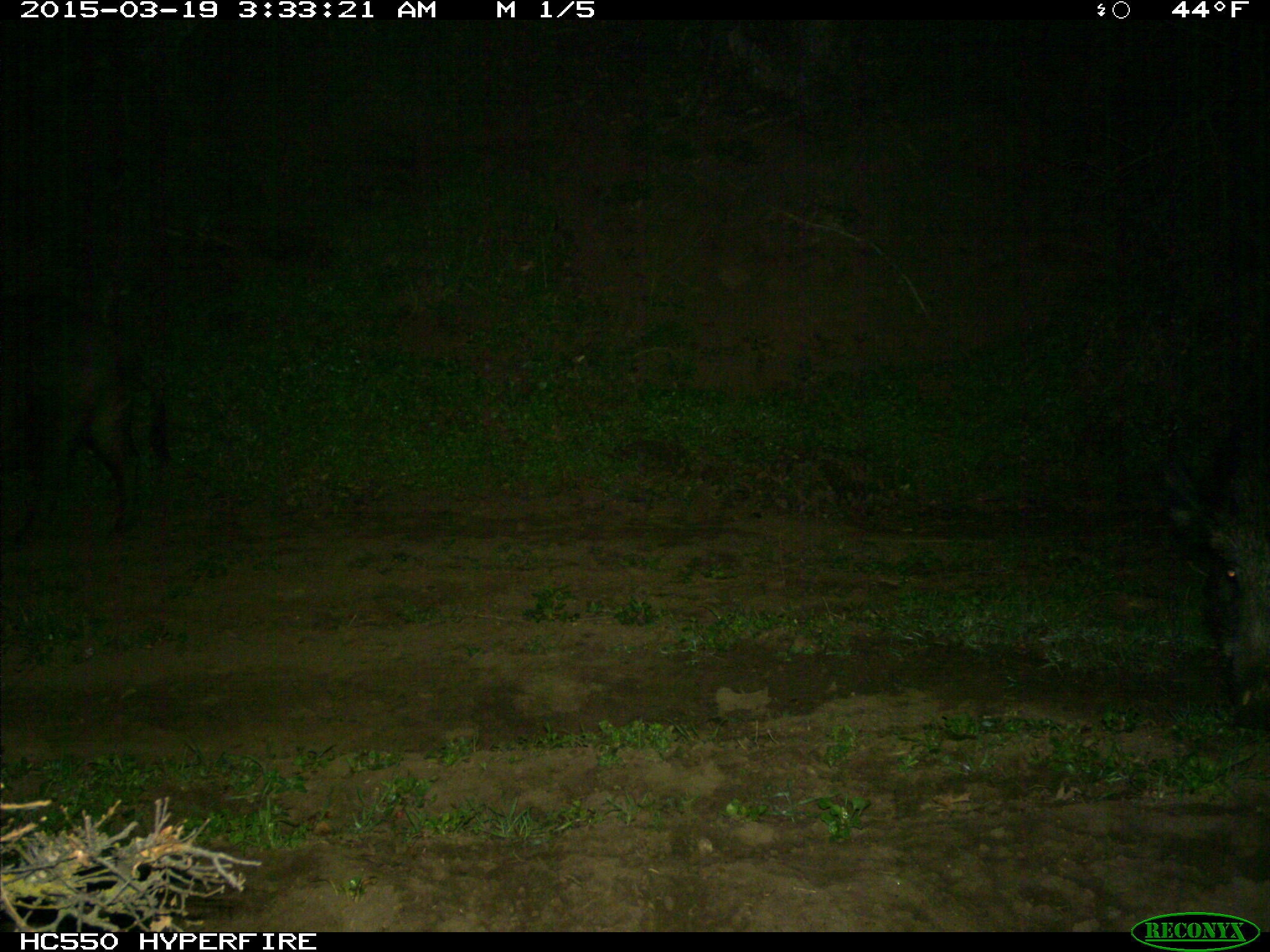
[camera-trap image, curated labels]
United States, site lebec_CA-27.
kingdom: Animalia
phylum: Chordata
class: Mammalia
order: Artiodactyla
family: Suidae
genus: Sus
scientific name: Sus scrofa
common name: wild boar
Sus scrofa (wild boar).